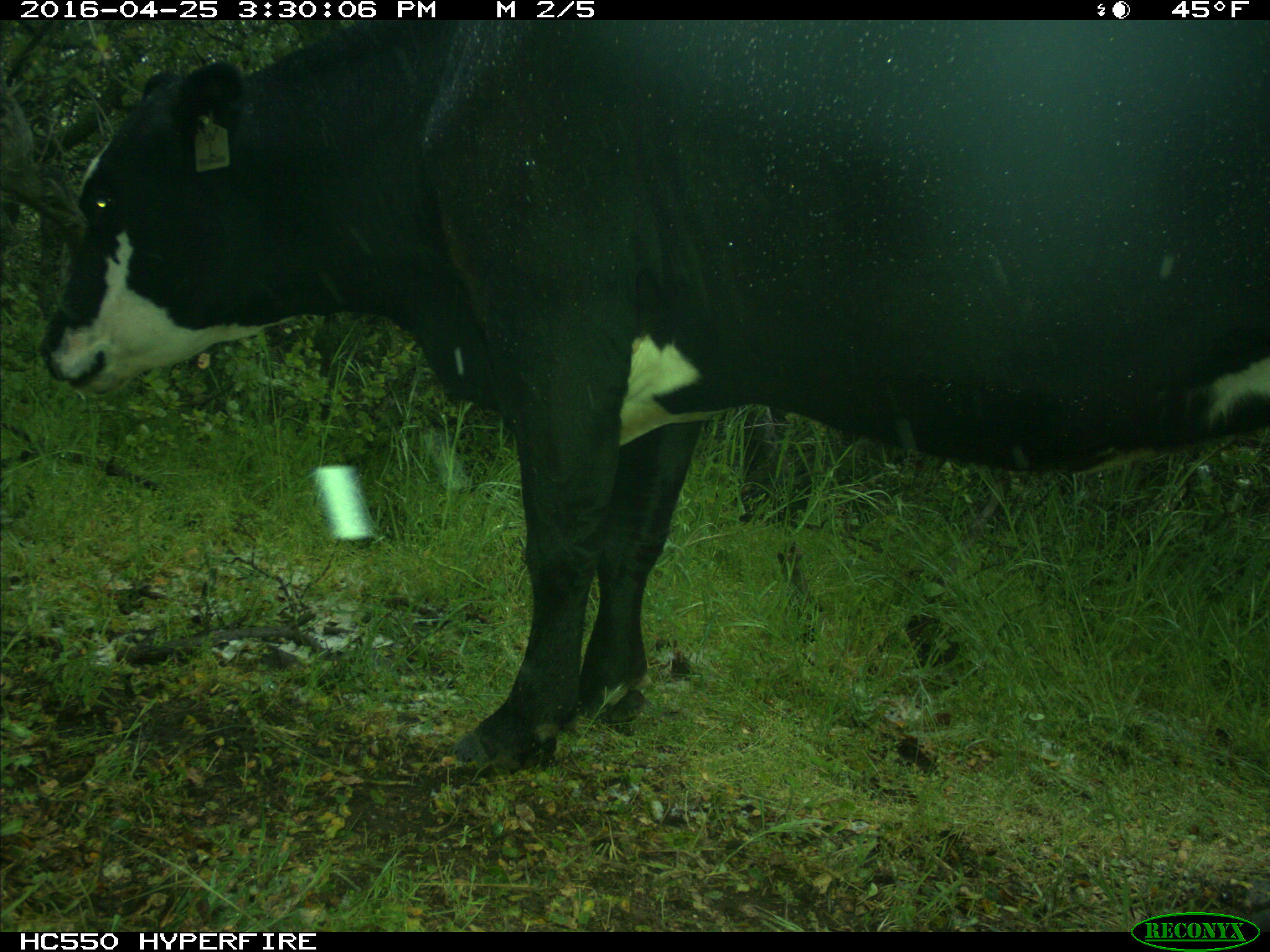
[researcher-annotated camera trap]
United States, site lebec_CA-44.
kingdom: Animalia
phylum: Chordata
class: Mammalia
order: Artiodactyla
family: Bovidae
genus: Bos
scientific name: Bos taurus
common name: domestic cow